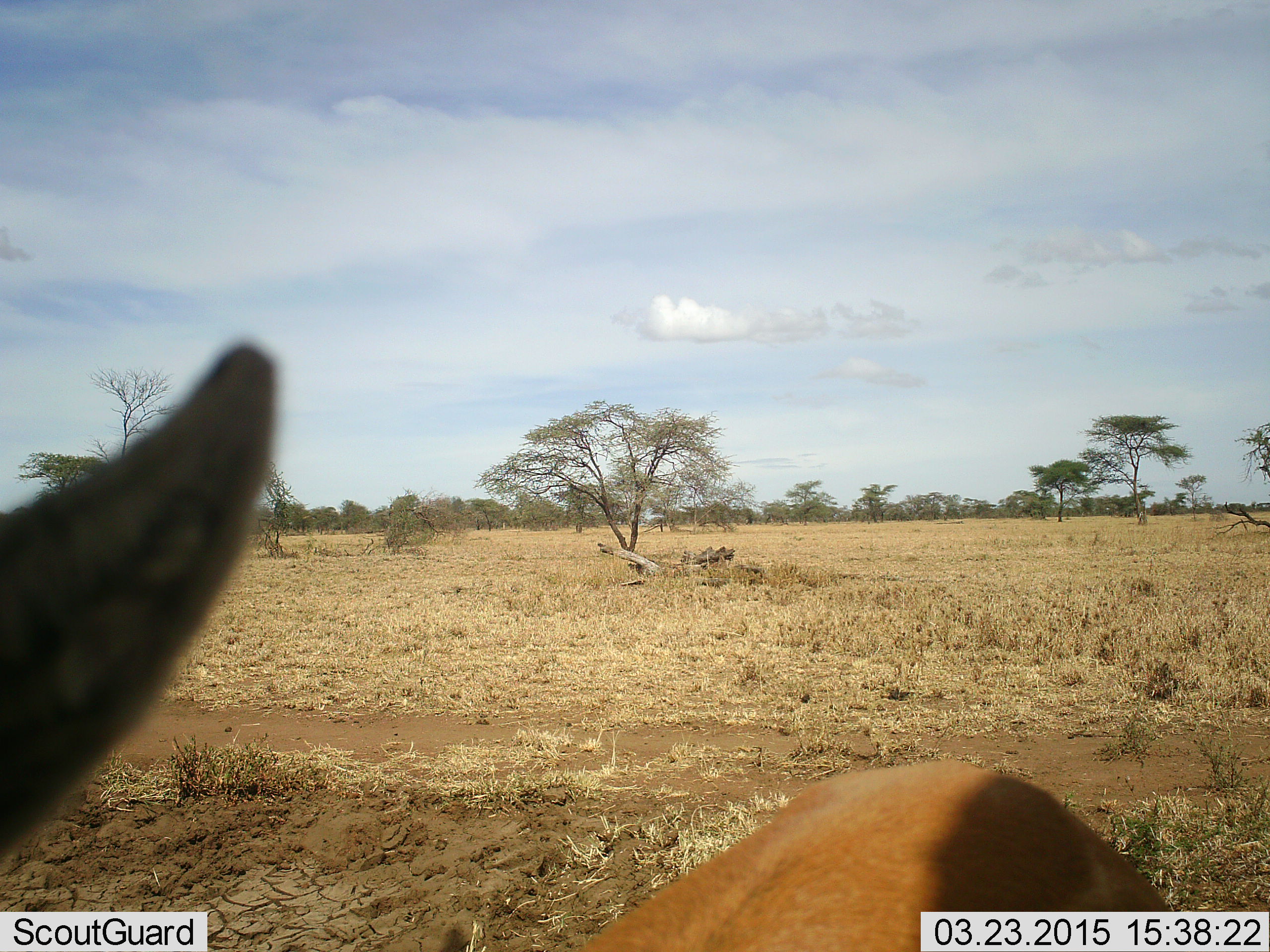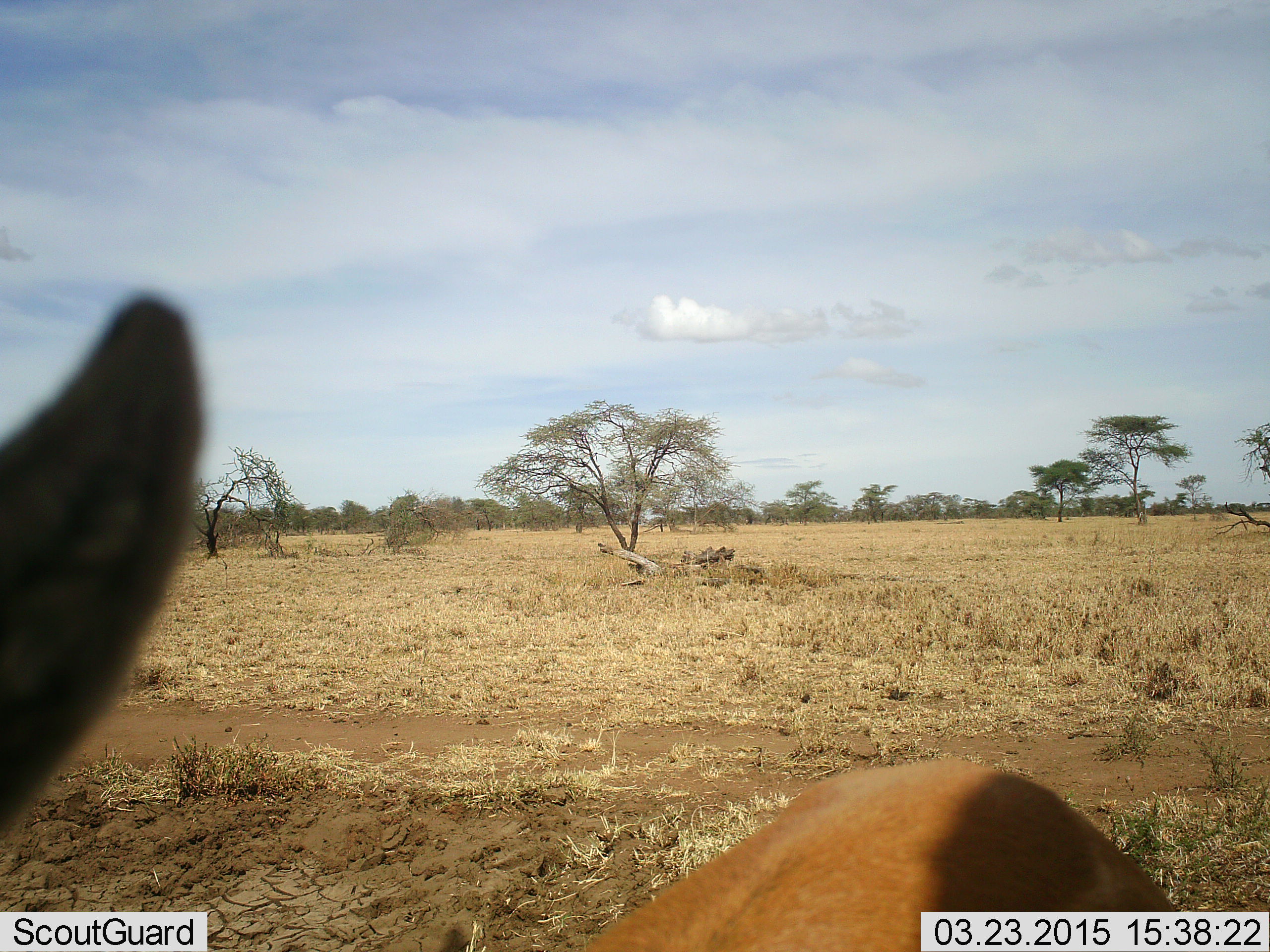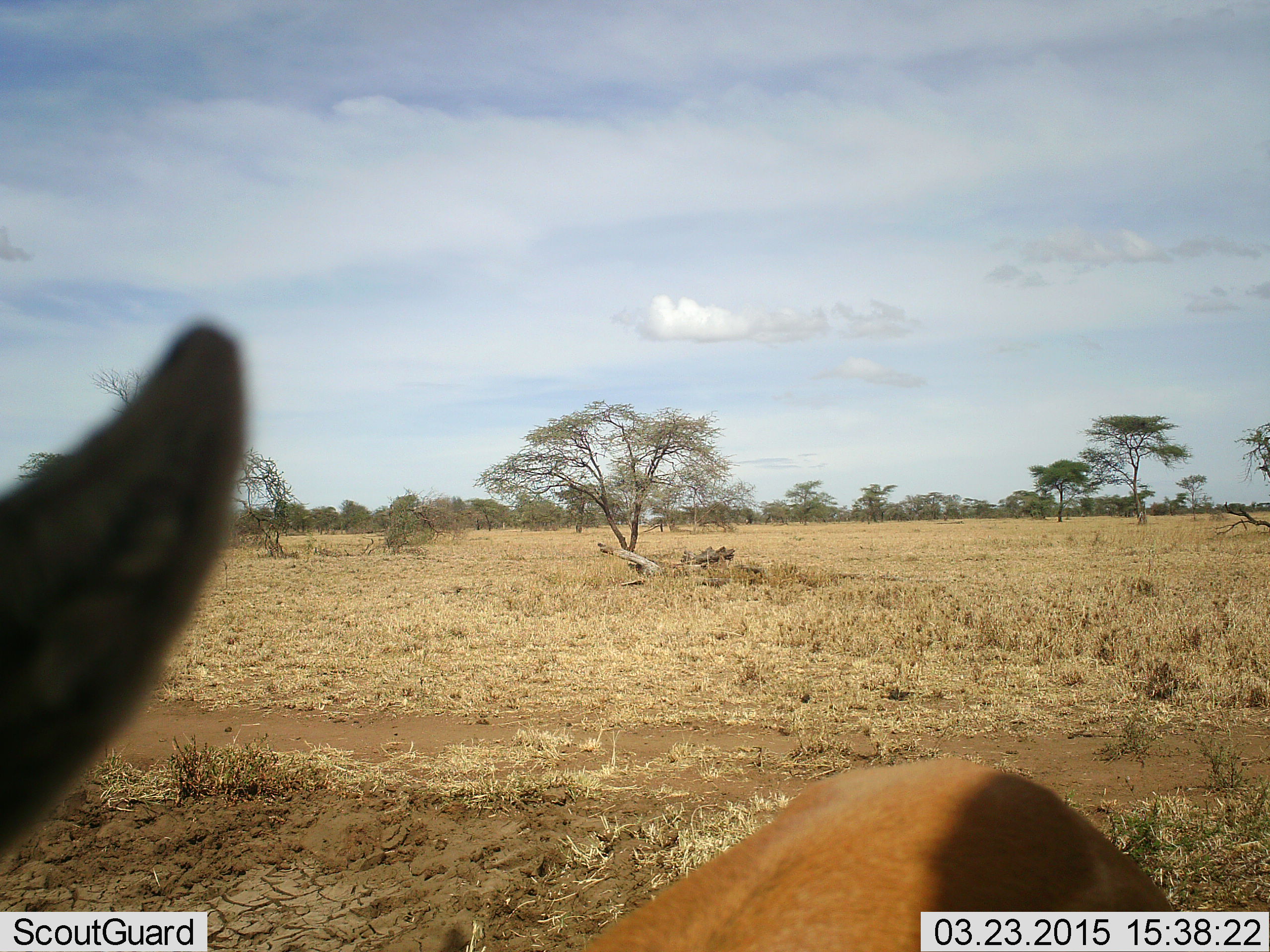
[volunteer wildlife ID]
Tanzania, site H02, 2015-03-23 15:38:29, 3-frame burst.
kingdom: Animalia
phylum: Chordata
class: Mammalia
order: Artiodactyla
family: Bovidae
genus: Eudorcas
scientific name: Eudorcas thomsonii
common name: thomson's gazelle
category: gazellethomsons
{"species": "gazellethomsons (thomson's gazelle) (Eudorcas thomsonii)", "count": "1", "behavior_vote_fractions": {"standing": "100%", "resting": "0%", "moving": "0%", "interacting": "0%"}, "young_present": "0%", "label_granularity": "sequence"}